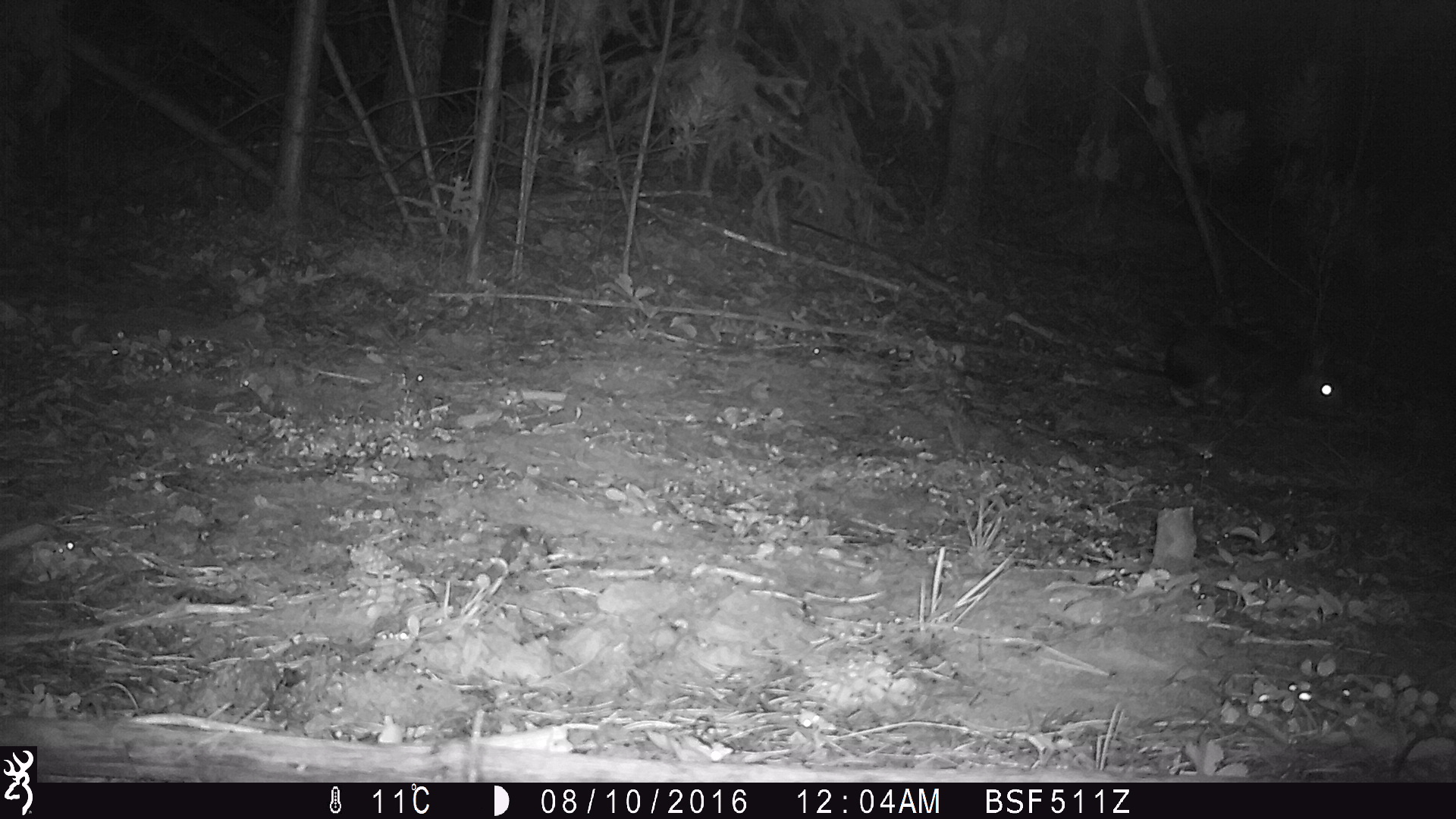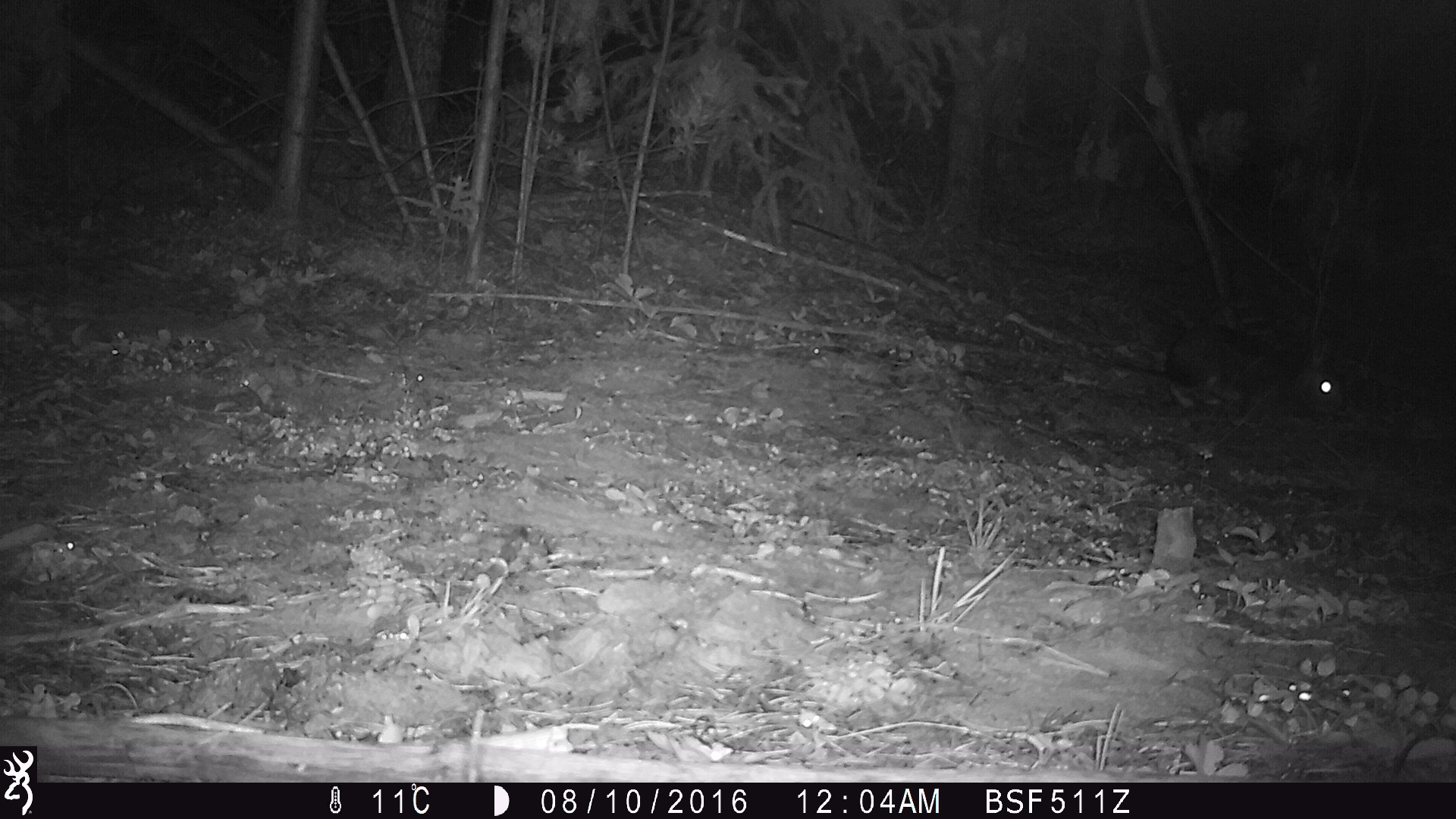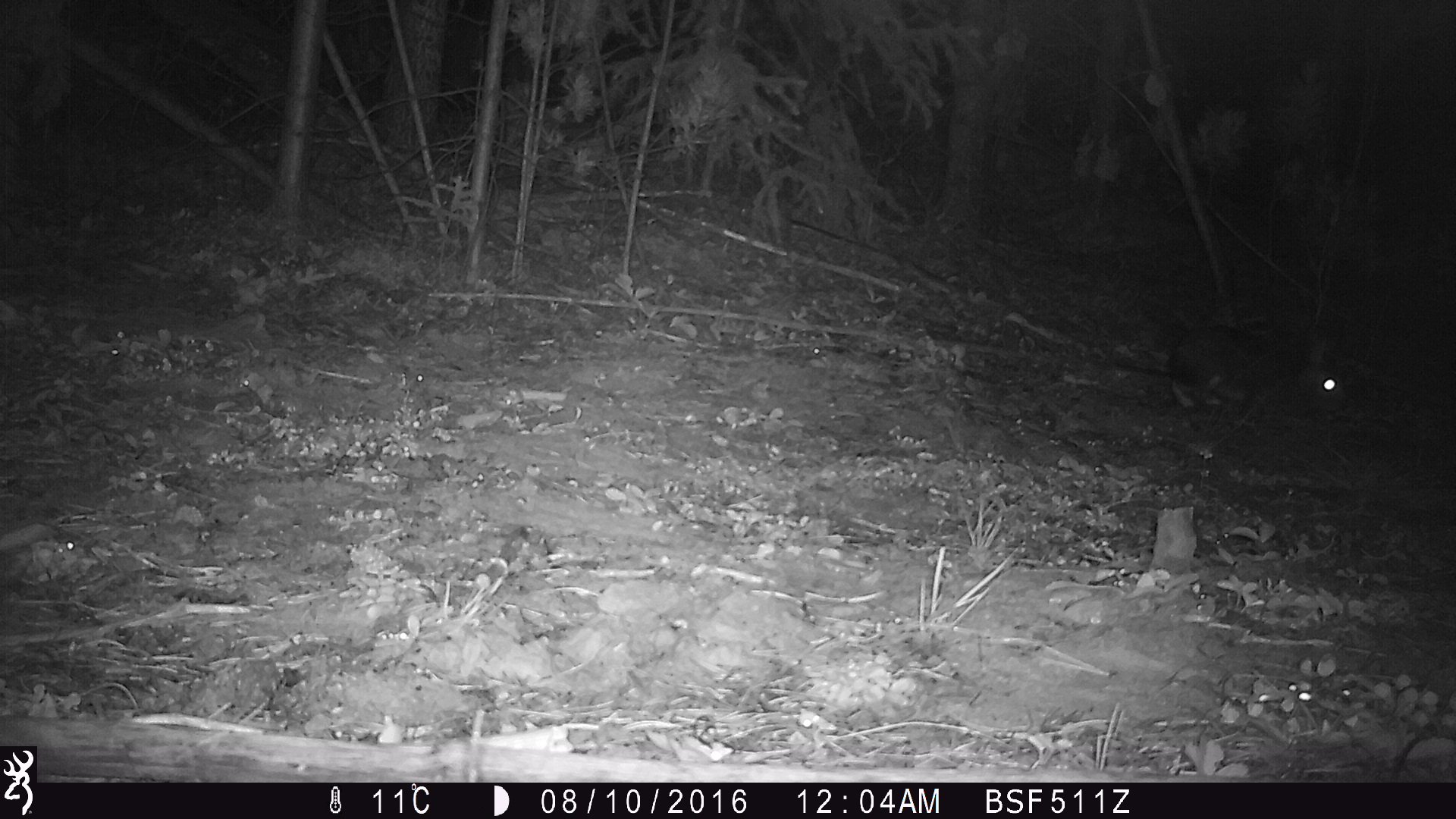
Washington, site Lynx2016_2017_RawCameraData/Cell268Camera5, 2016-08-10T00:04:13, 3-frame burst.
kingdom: Animalia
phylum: Chordata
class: Mammalia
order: Lagomorpha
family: Leporidae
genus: Lepus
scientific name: Lepus americanus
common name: snowshoe hare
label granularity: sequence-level